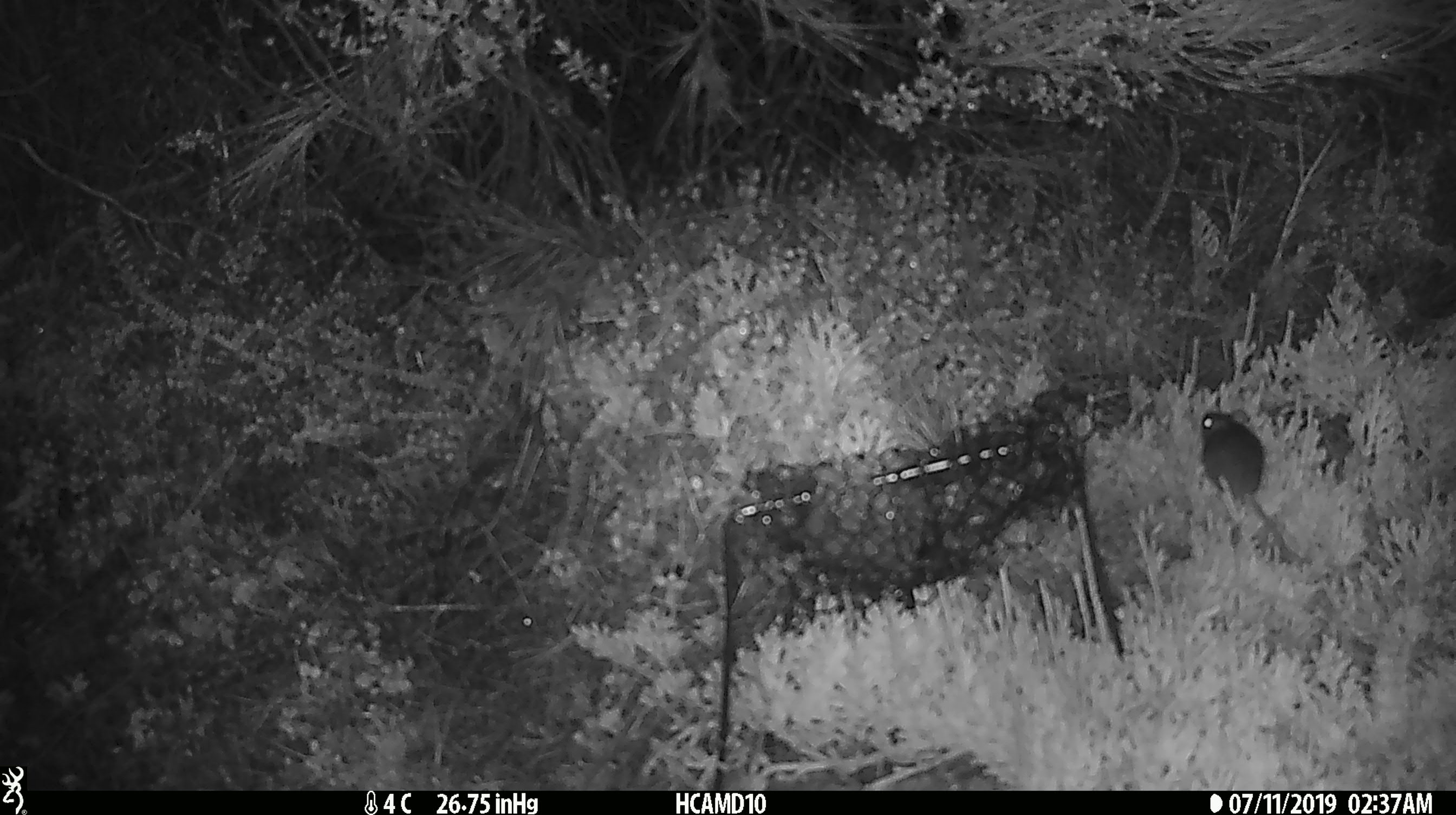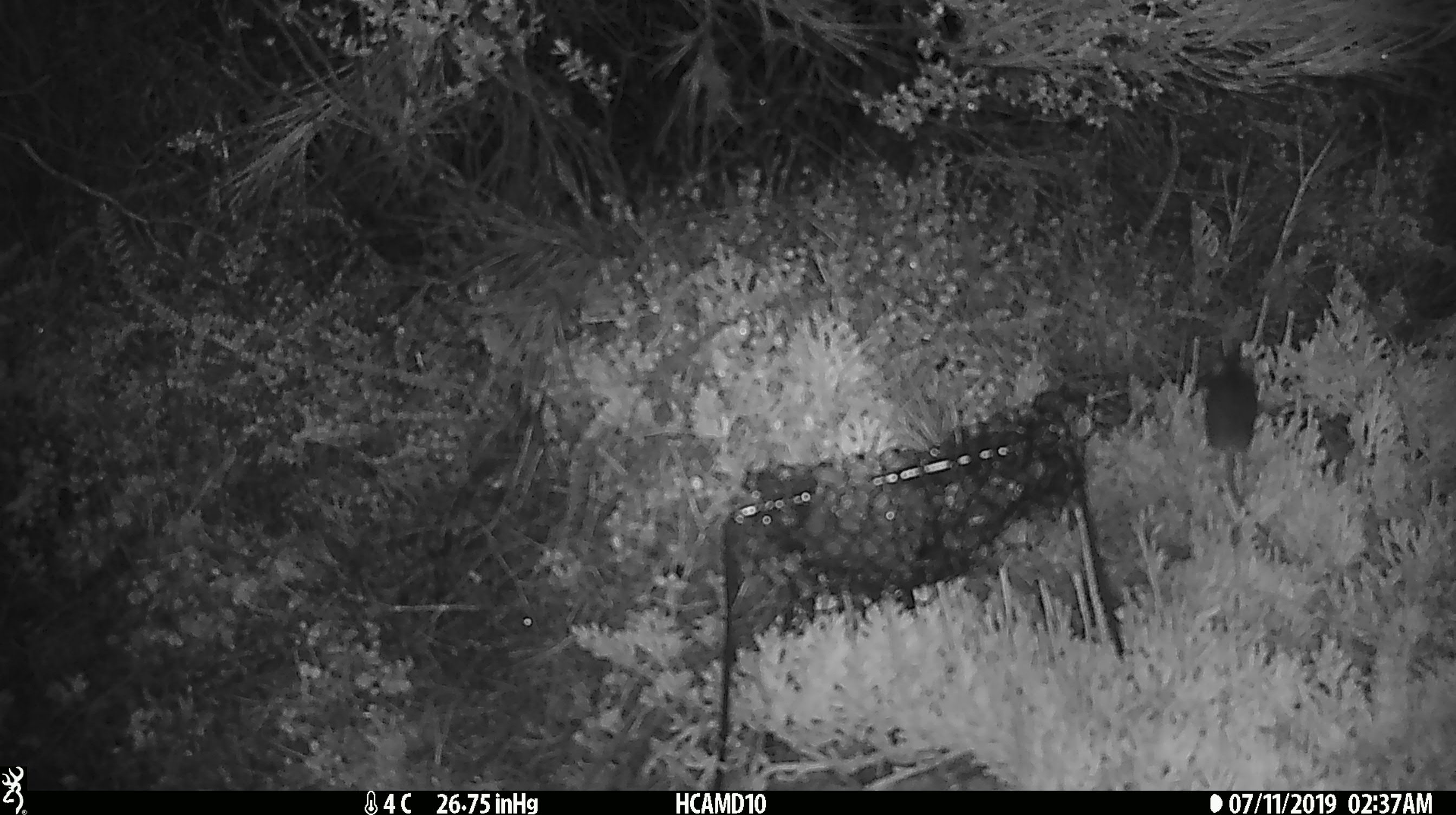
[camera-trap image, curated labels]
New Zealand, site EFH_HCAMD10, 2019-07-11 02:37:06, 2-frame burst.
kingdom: Animalia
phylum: Chordata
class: Mammalia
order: Rodentia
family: Muridae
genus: Mus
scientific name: Mus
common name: mouse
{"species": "mouse (Mus)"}